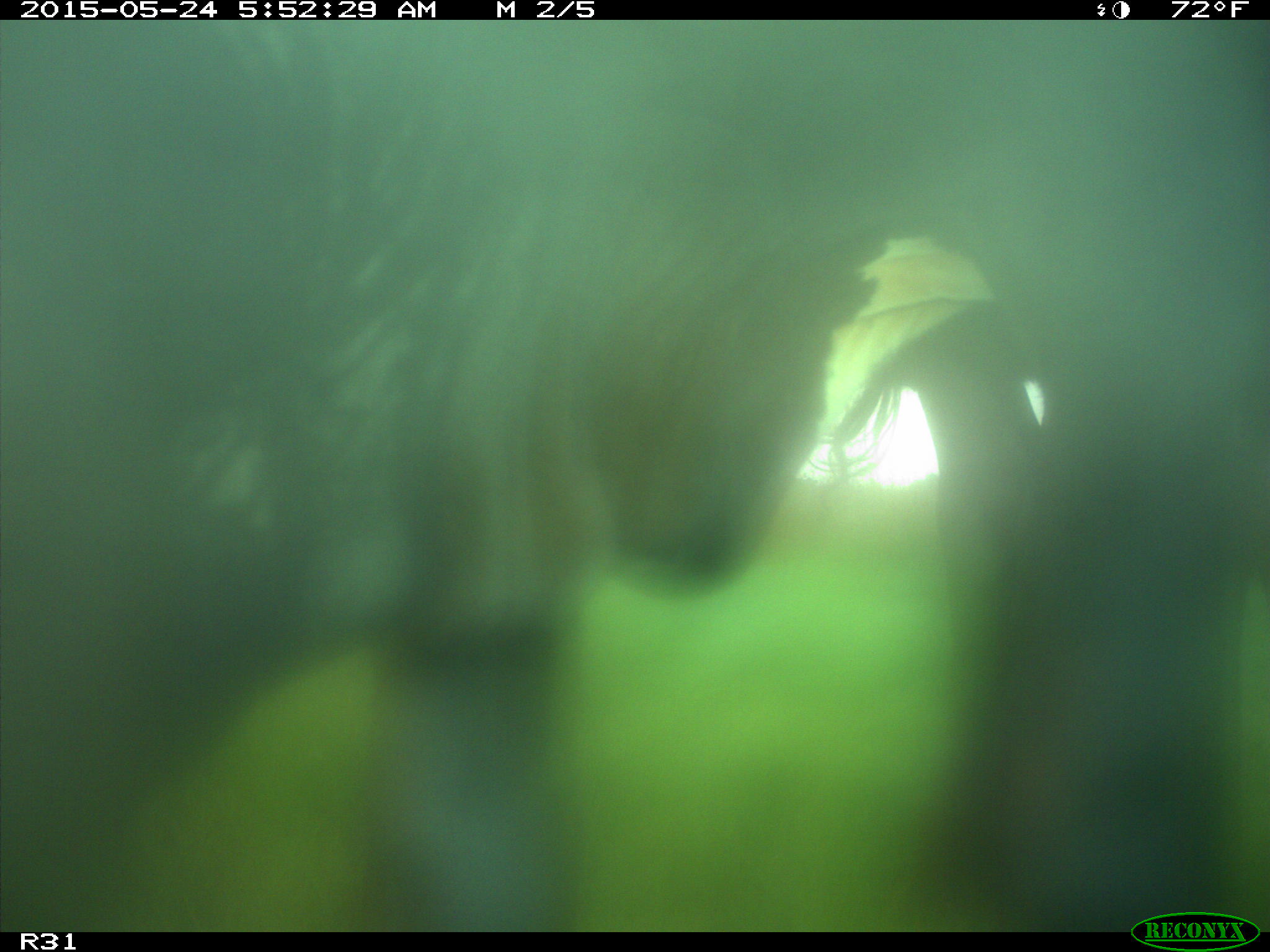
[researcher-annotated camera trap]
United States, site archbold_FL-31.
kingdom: Animalia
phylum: Chordata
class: Mammalia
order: Artiodactyla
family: Bovidae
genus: Bos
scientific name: Bos taurus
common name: domestic cow